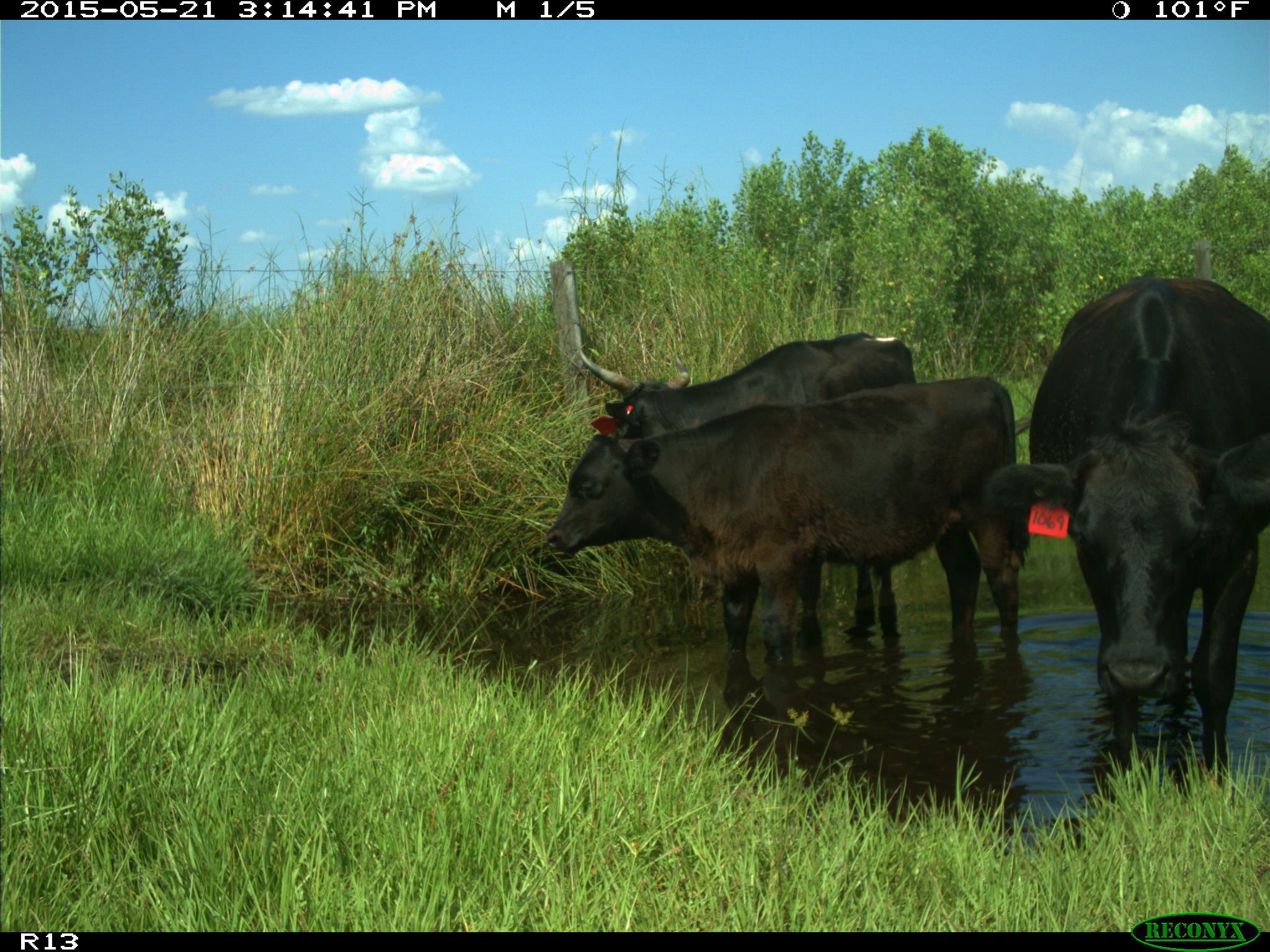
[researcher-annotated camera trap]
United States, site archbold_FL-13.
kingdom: Animalia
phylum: Chordata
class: Mammalia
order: Artiodactyla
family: Bovidae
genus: Bos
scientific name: Bos taurus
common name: domestic cow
Bos taurus (domestic cow).